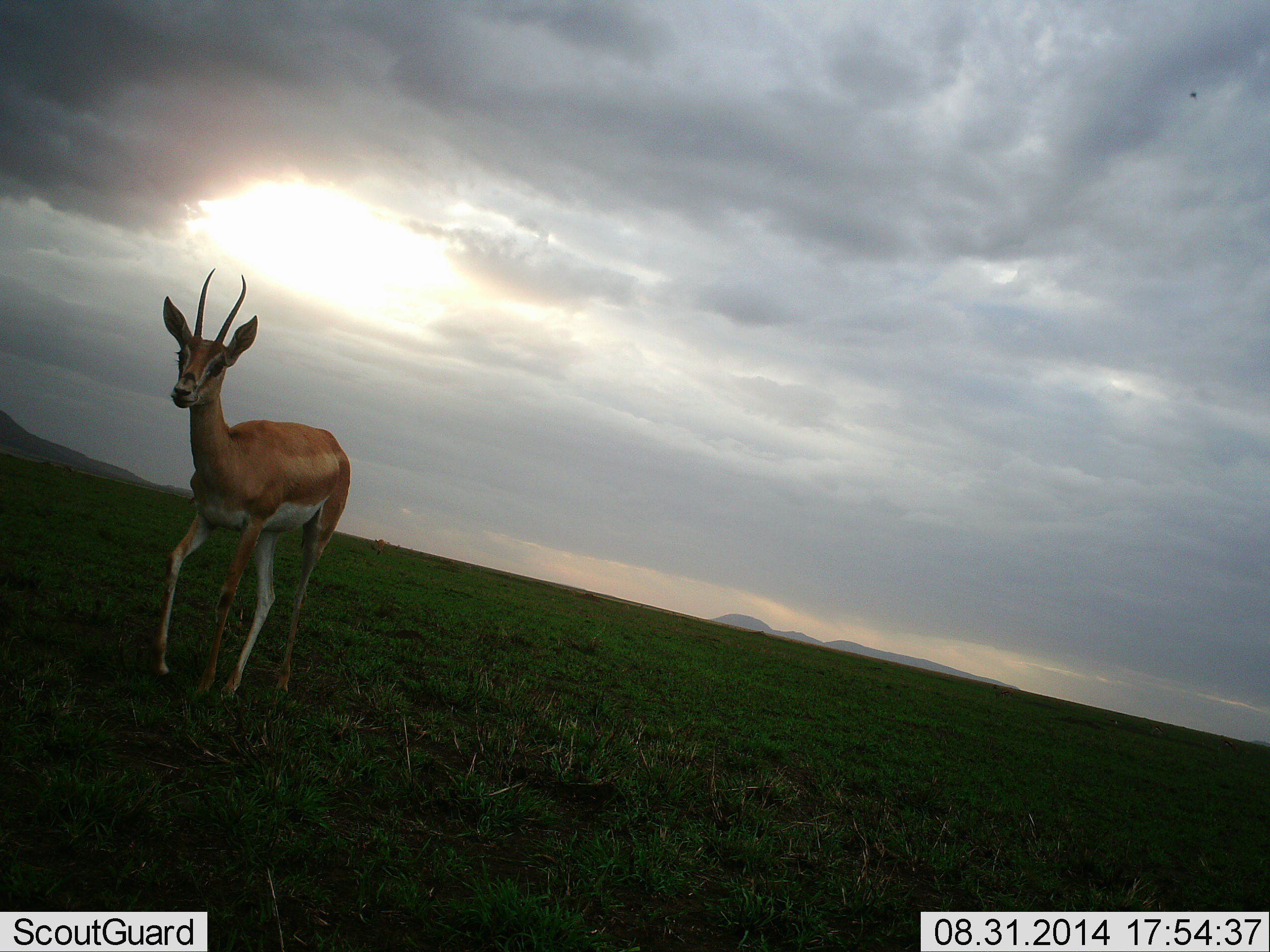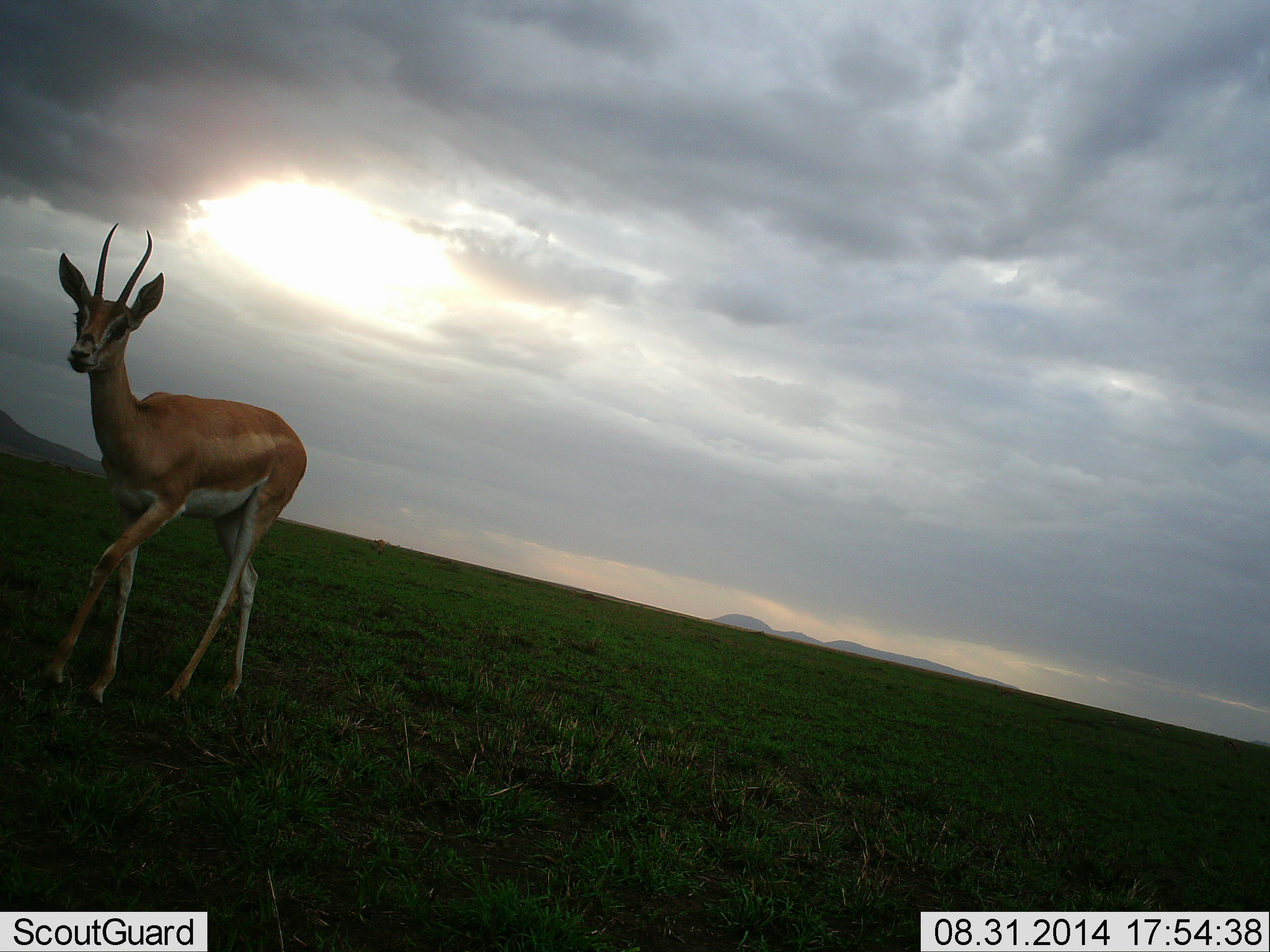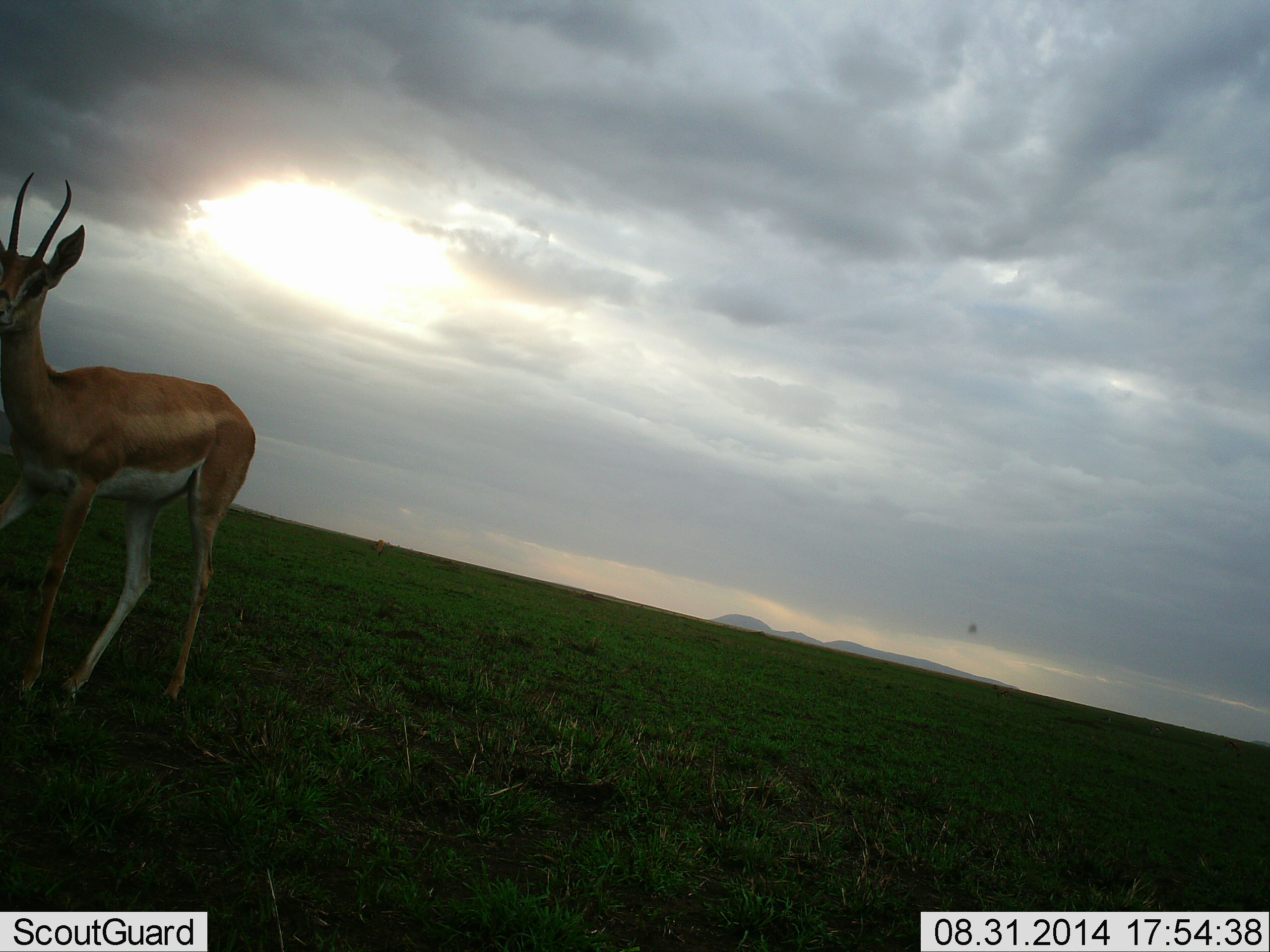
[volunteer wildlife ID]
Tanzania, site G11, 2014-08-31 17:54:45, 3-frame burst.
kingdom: Animalia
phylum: Chordata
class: Mammalia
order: Artiodactyla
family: Bovidae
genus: Nanger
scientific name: Nanger granti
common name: grant's gazelle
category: gazellegrants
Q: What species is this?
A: Gazellegrants (grant's gazelle) (Nanger granti).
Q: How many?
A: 1.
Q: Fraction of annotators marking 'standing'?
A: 18%.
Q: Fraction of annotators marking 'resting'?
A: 0%.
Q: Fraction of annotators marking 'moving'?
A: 100%.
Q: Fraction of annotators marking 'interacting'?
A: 0%.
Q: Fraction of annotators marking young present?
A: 0%.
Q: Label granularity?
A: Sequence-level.